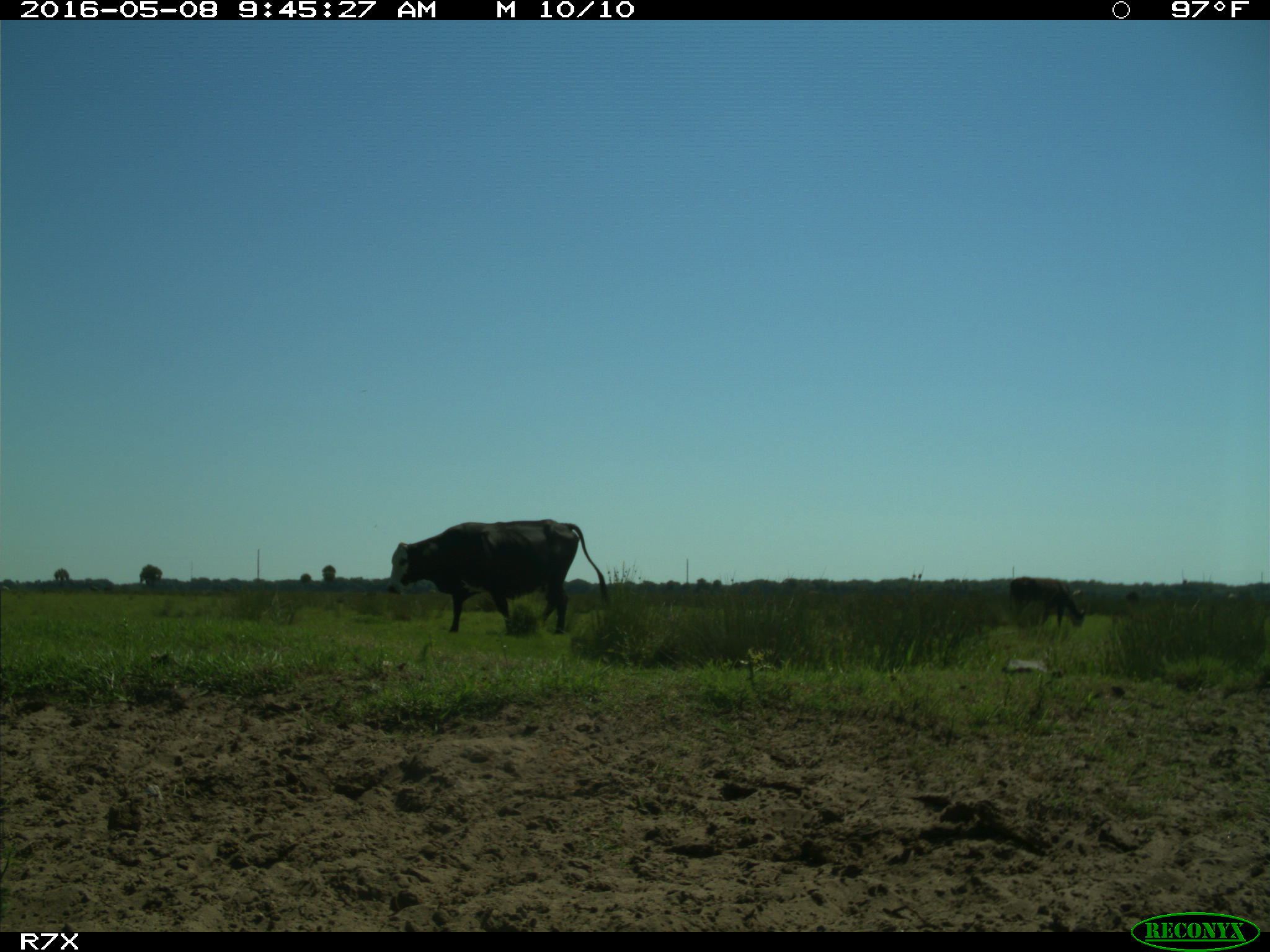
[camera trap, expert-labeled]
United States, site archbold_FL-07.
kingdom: Animalia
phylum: Chordata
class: Mammalia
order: Artiodactyla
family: Bovidae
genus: Bos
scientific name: Bos taurus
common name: domestic cow